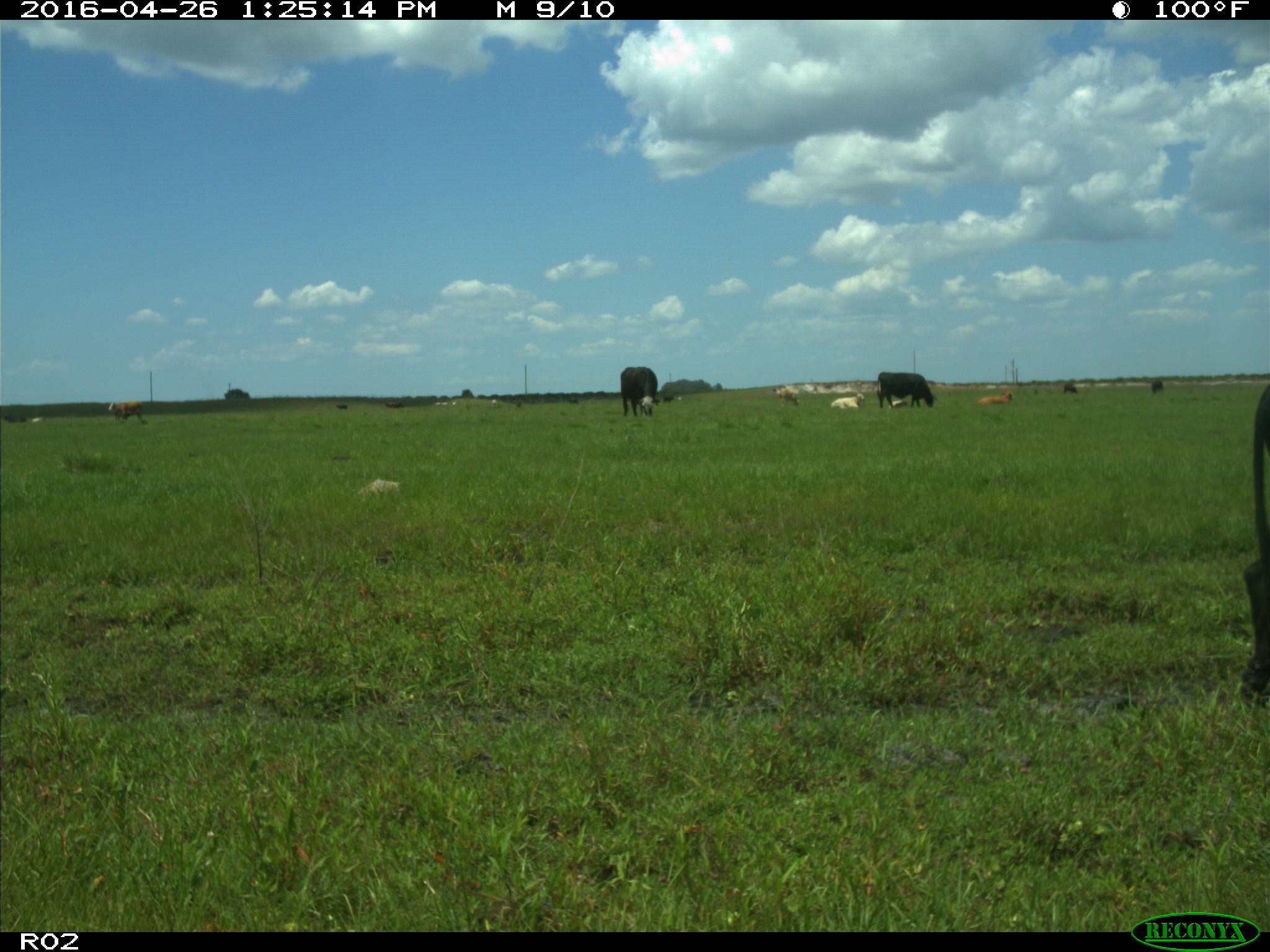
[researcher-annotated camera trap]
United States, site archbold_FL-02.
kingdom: Animalia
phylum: Chordata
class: Mammalia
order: Artiodactyla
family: Bovidae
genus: Bos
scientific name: Bos taurus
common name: domestic cow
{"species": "Bos taurus (domestic cow)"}